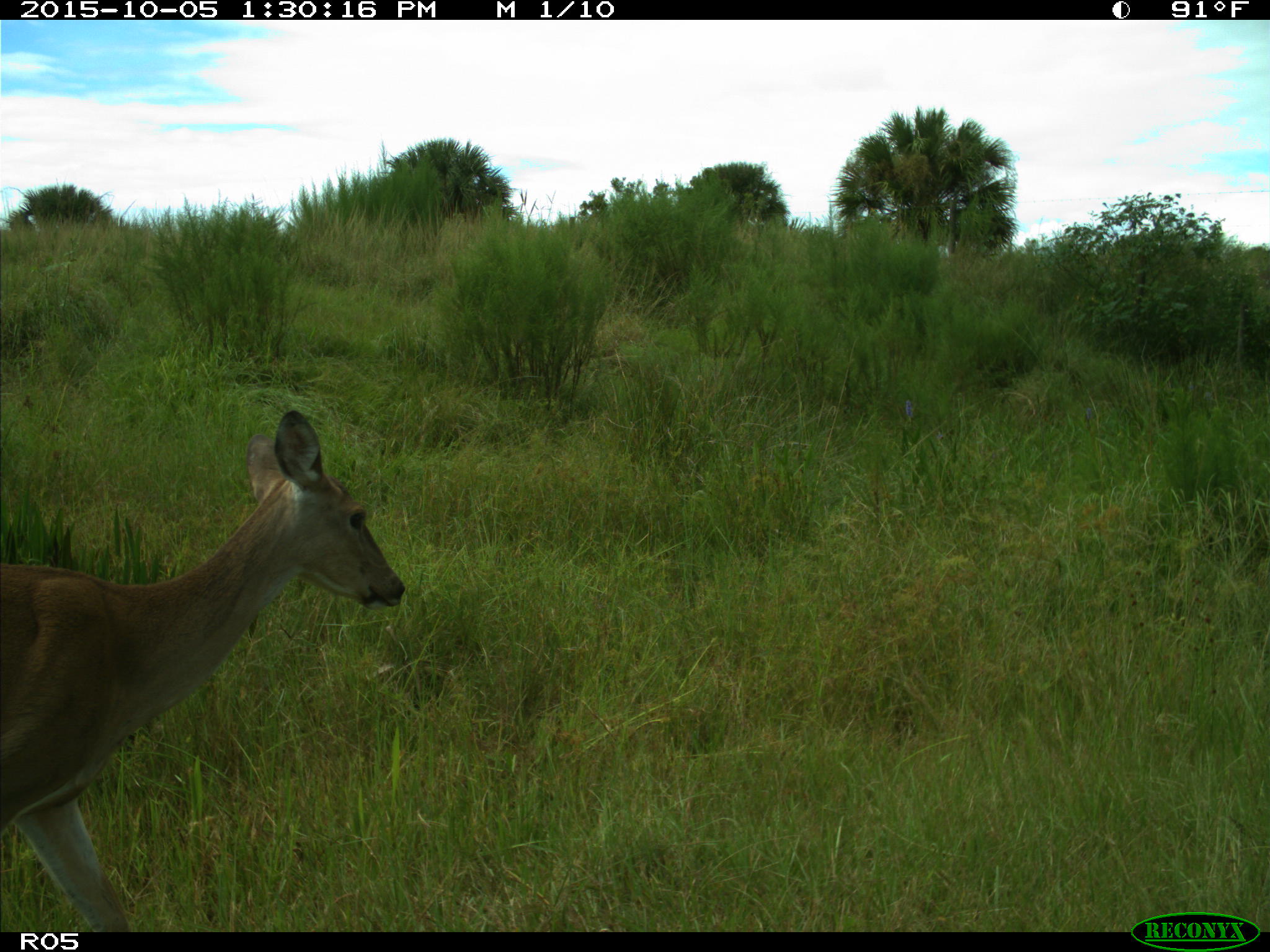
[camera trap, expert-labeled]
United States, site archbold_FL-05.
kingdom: Animalia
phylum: Chordata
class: Mammalia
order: Artiodactyla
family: Cervidae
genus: Odocoileus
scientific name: Odocoileus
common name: deer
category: unidentified deer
Unidentified deer (deer) (Odocoileus).